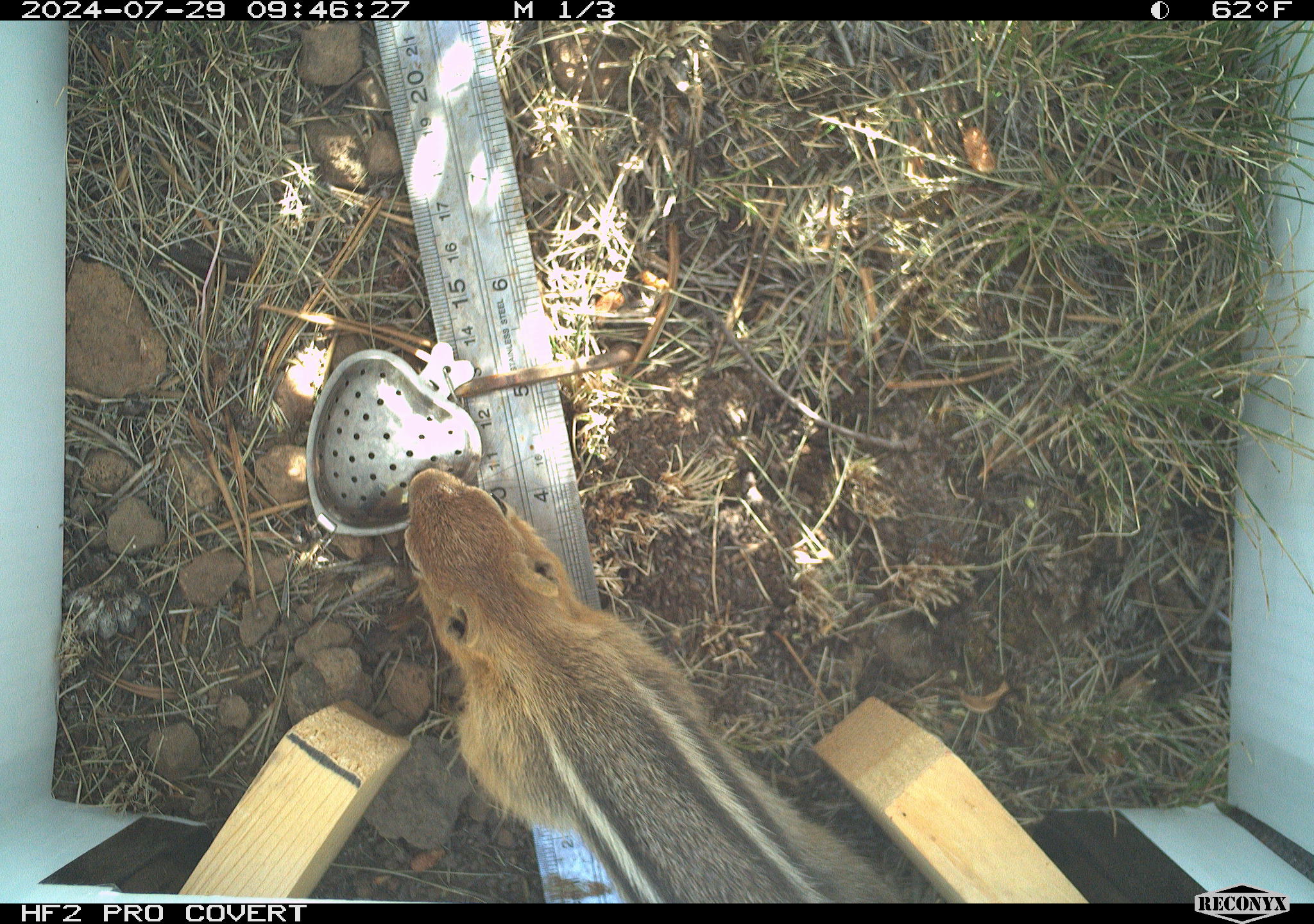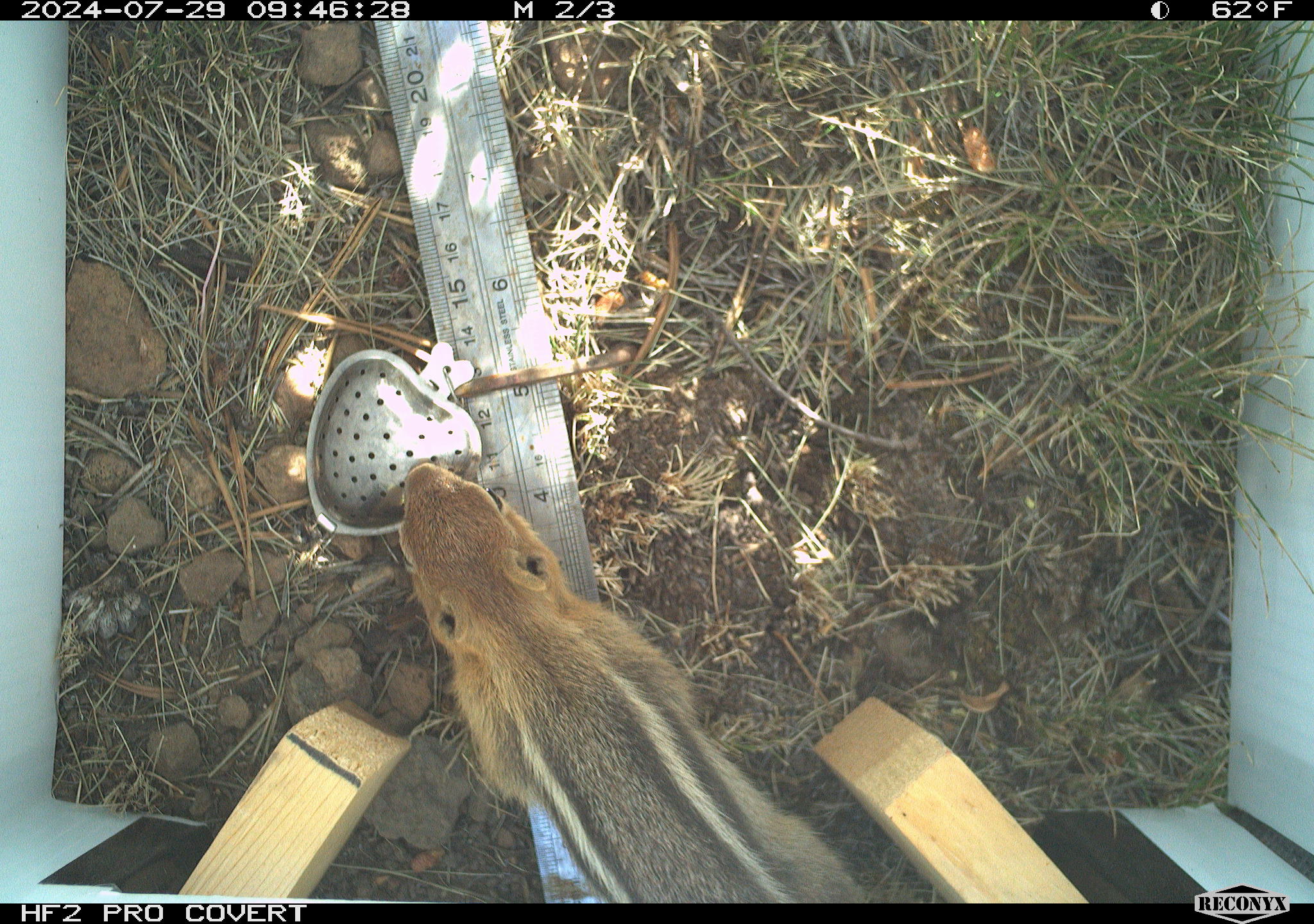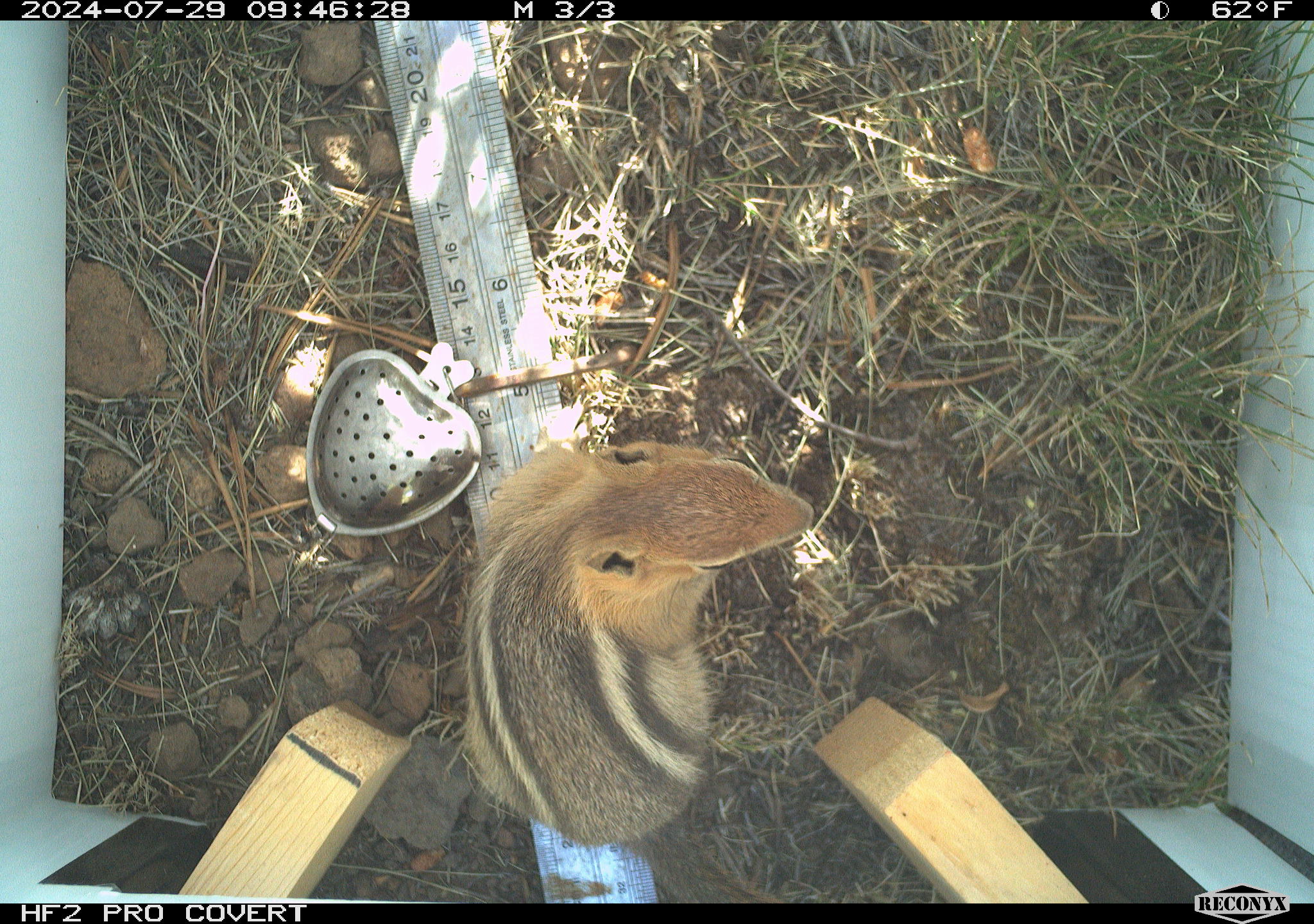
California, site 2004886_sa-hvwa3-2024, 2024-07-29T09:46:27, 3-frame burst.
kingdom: Animalia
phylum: Chordata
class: Mammalia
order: Rodentia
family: Sciuridae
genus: Callospermophilus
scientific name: Callospermophilus lateralis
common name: golden mantled ground squirrel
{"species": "golden mantled ground squirrel (Callospermophilus lateralis)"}